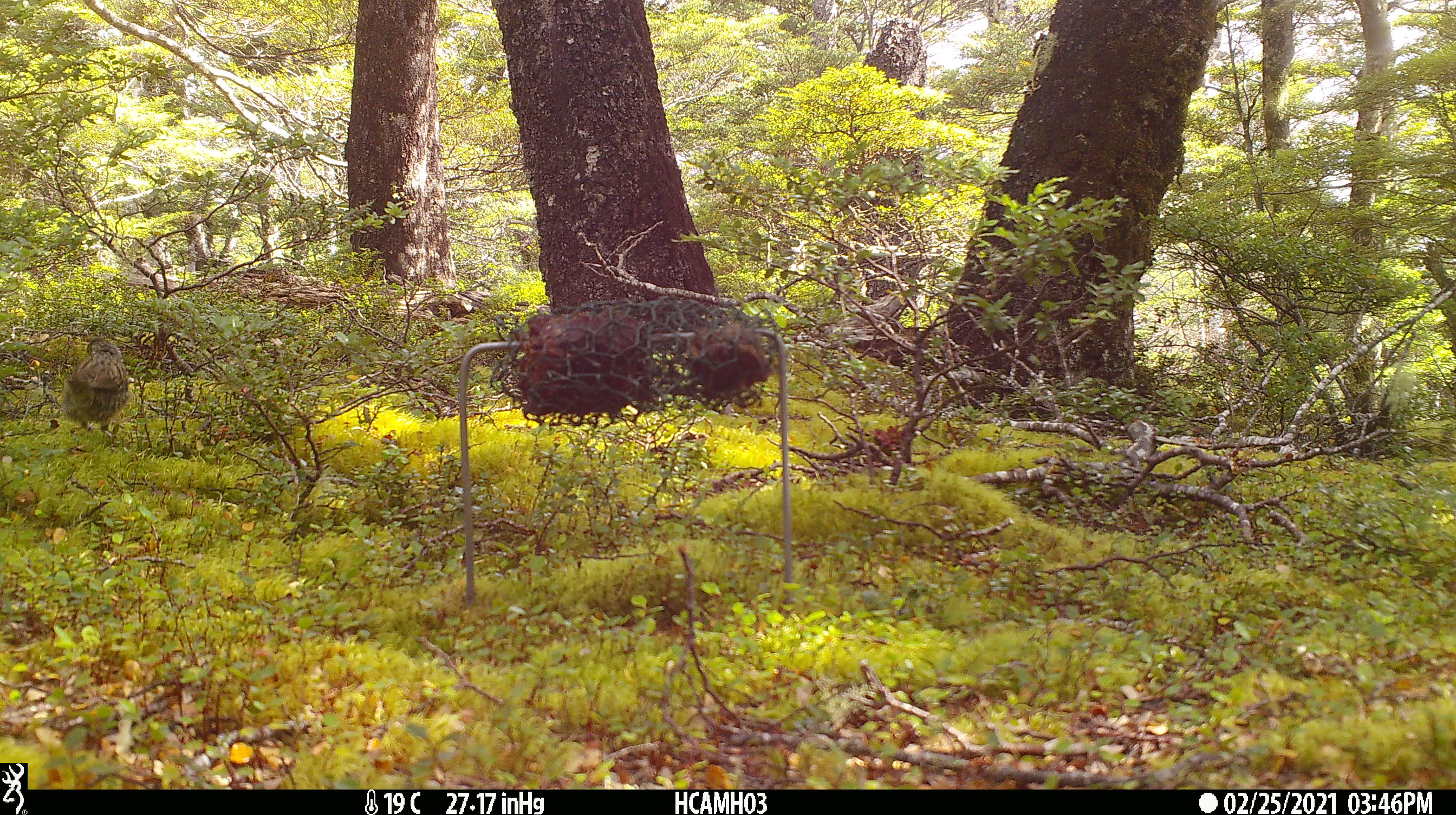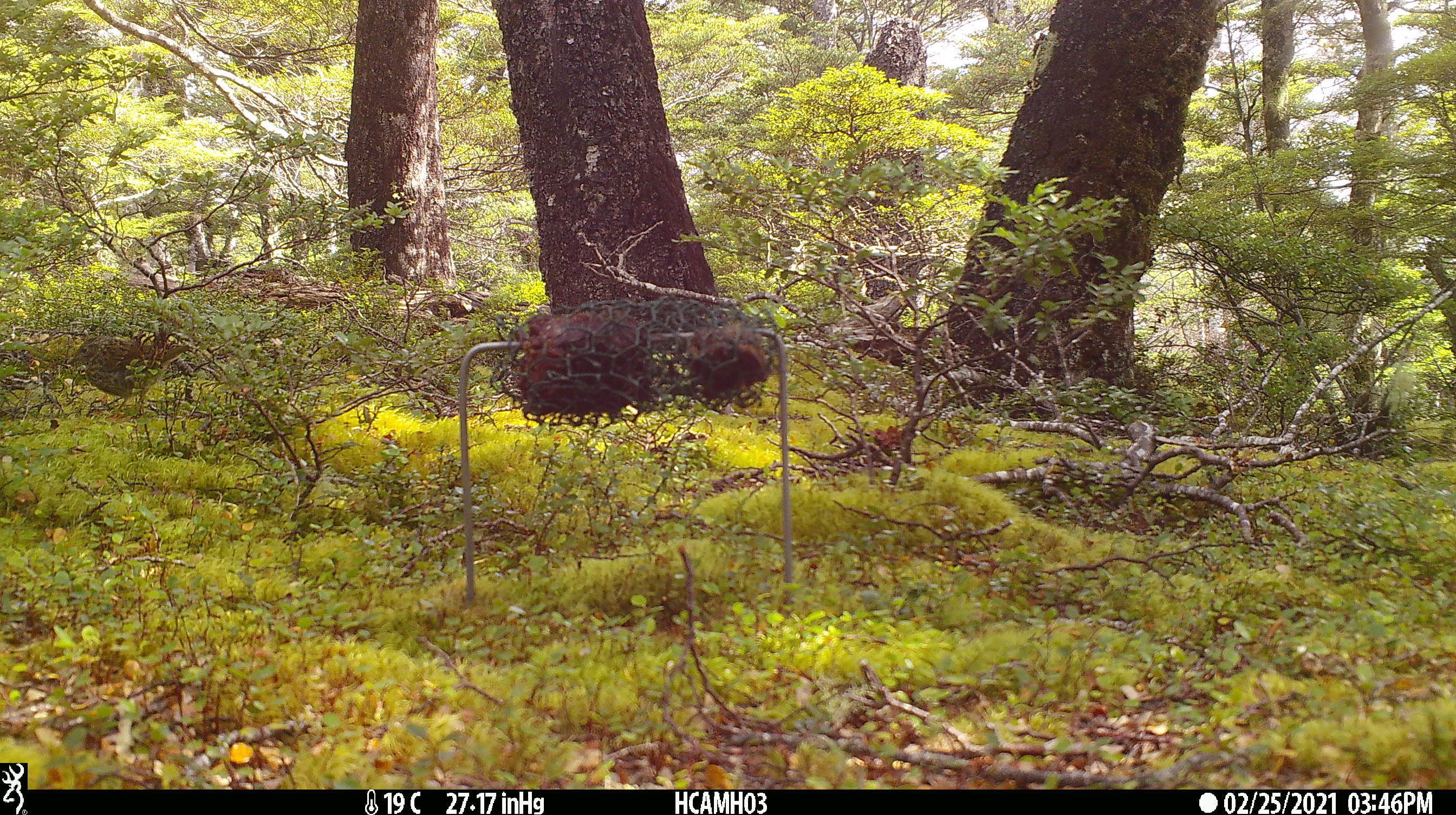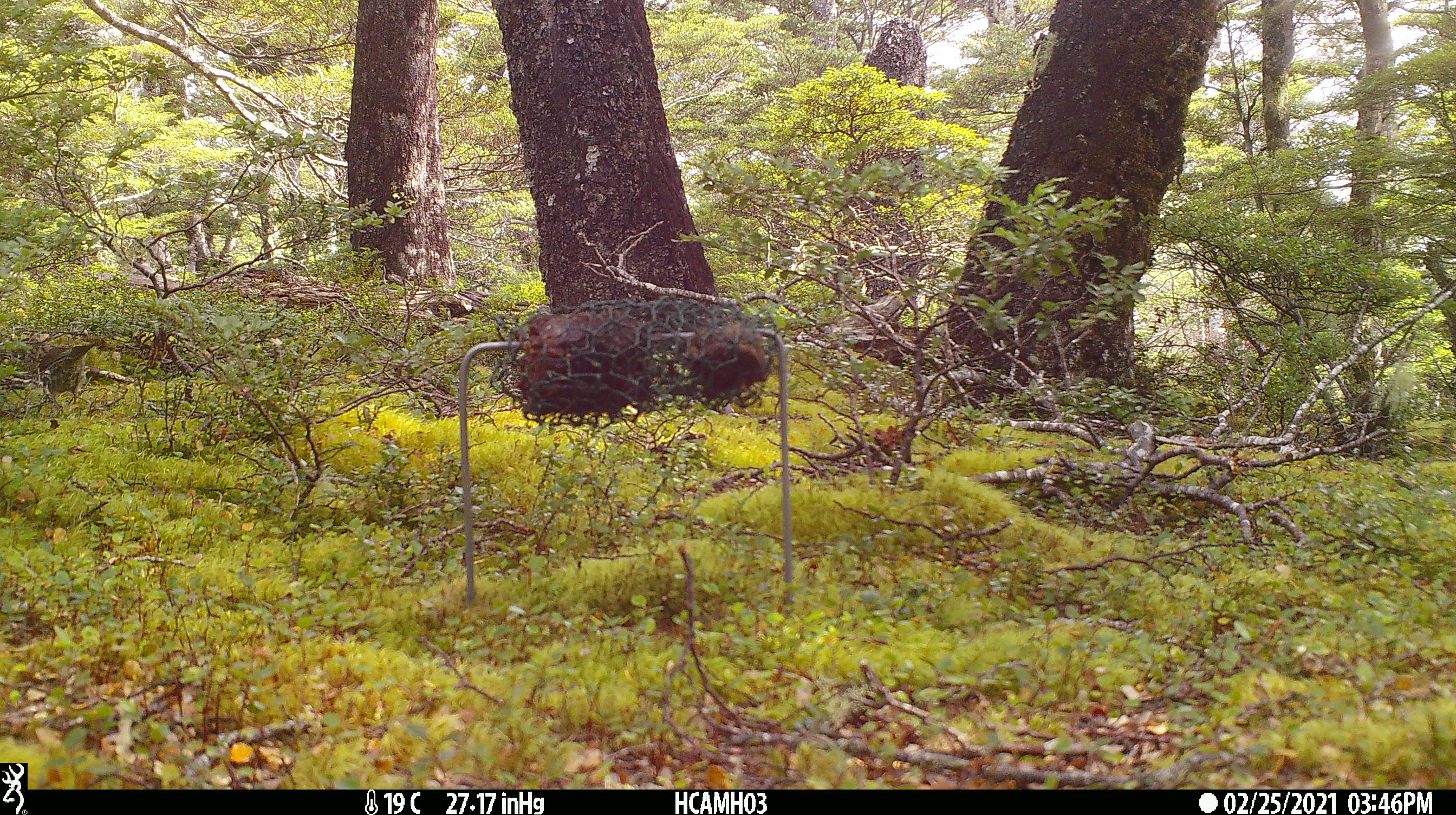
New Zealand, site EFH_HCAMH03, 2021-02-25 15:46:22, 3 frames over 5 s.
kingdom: Animalia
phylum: Chordata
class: Aves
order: Passeriformes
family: Prunellidae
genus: Prunella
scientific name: Prunella modularis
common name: dunnock